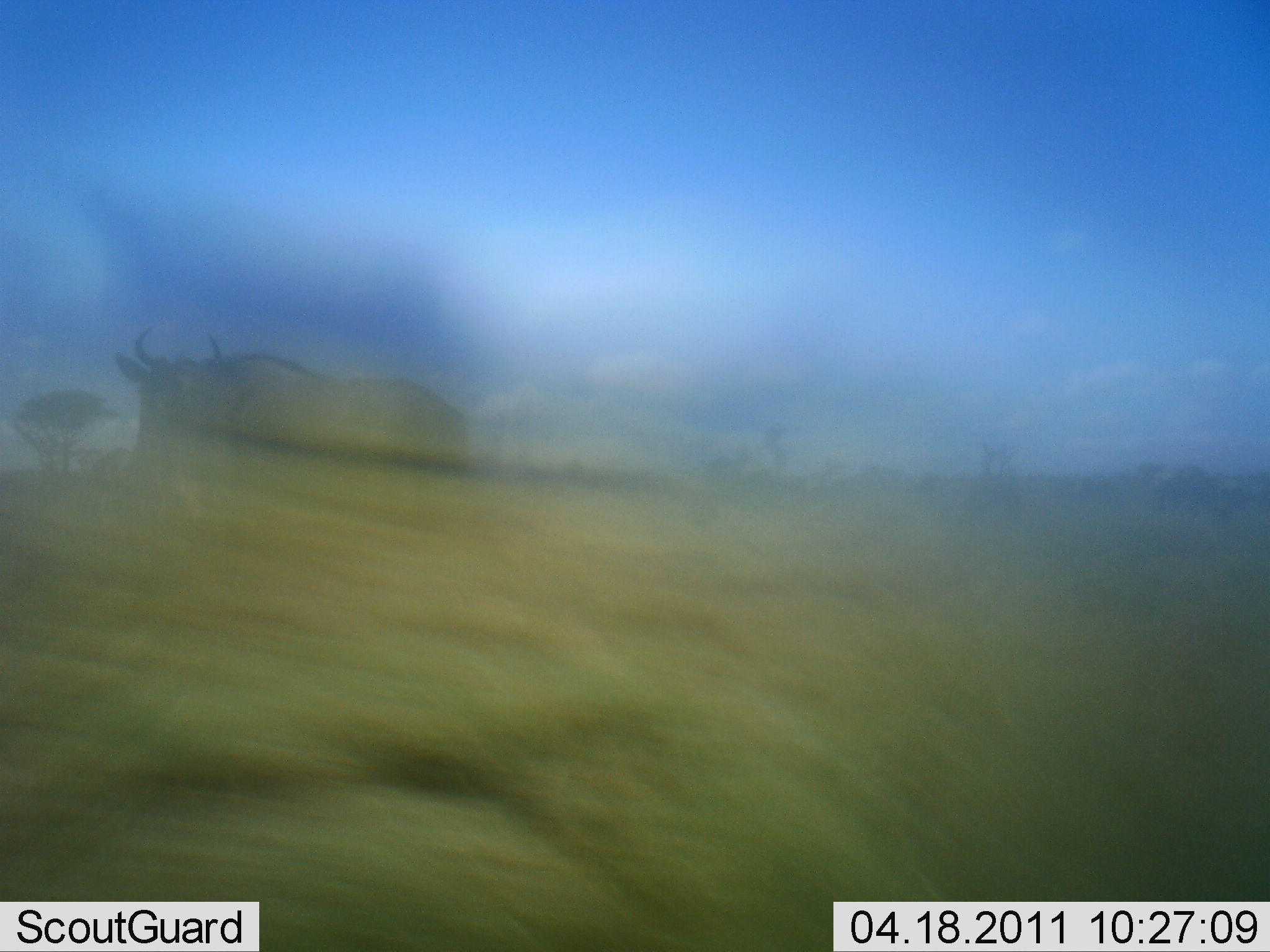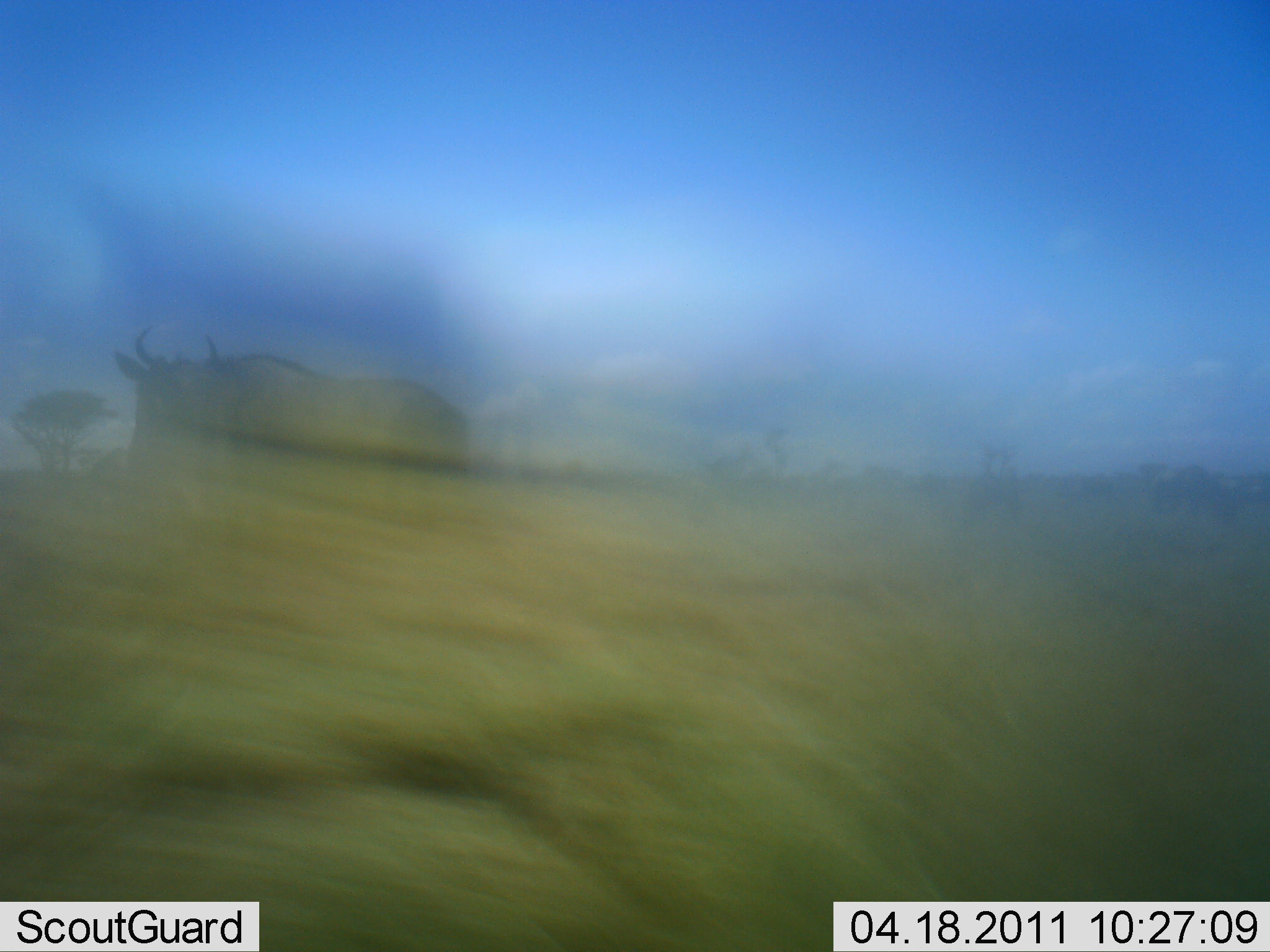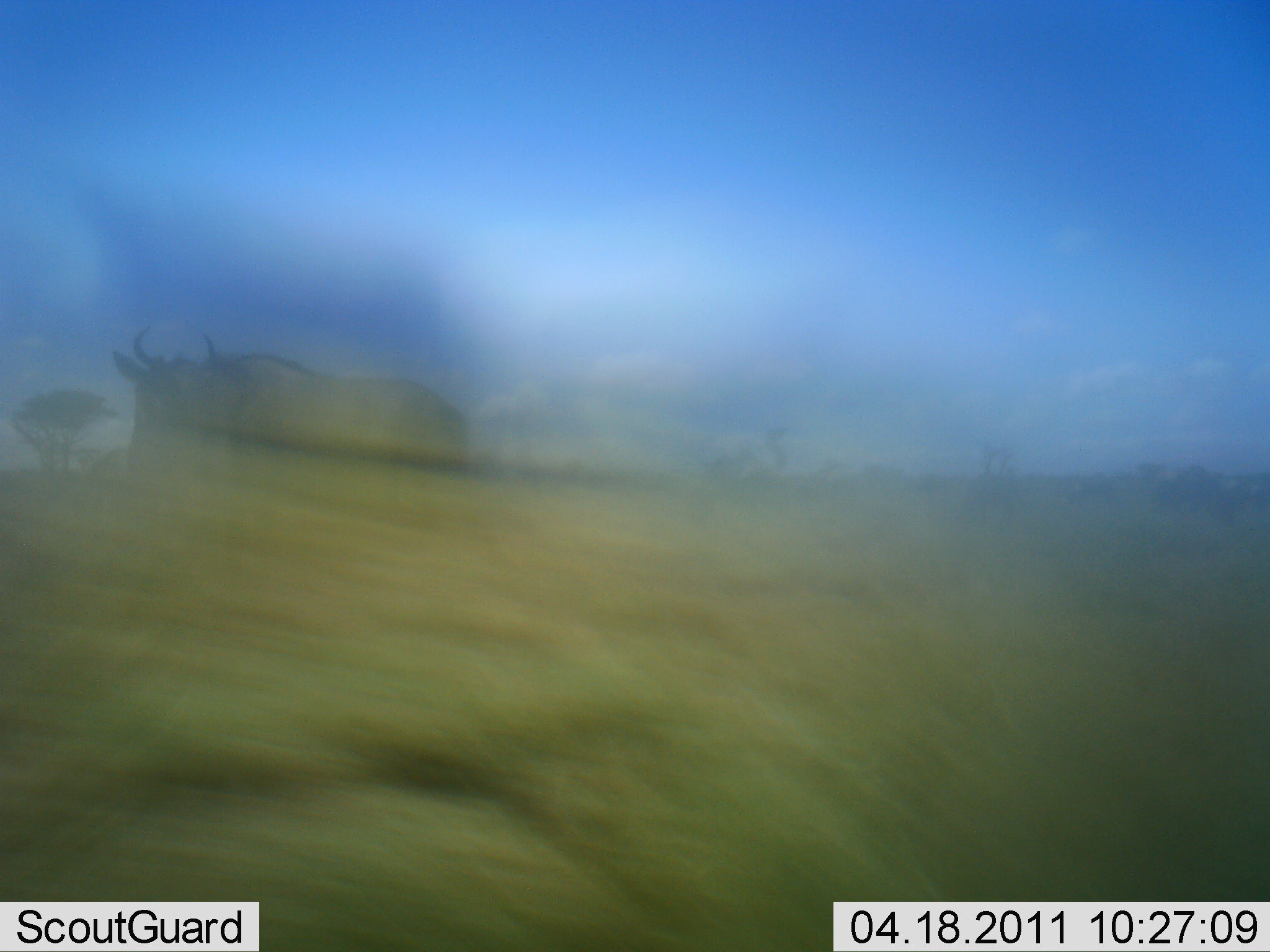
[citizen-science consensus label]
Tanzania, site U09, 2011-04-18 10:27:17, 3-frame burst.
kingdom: Animalia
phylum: Chordata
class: Mammalia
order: Artiodactyla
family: Bovidae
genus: Connochaetes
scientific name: Connochaetes taurinus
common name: blue wildebeest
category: wildebeest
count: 1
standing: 83%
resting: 0%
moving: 25%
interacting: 0%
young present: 0%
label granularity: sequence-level